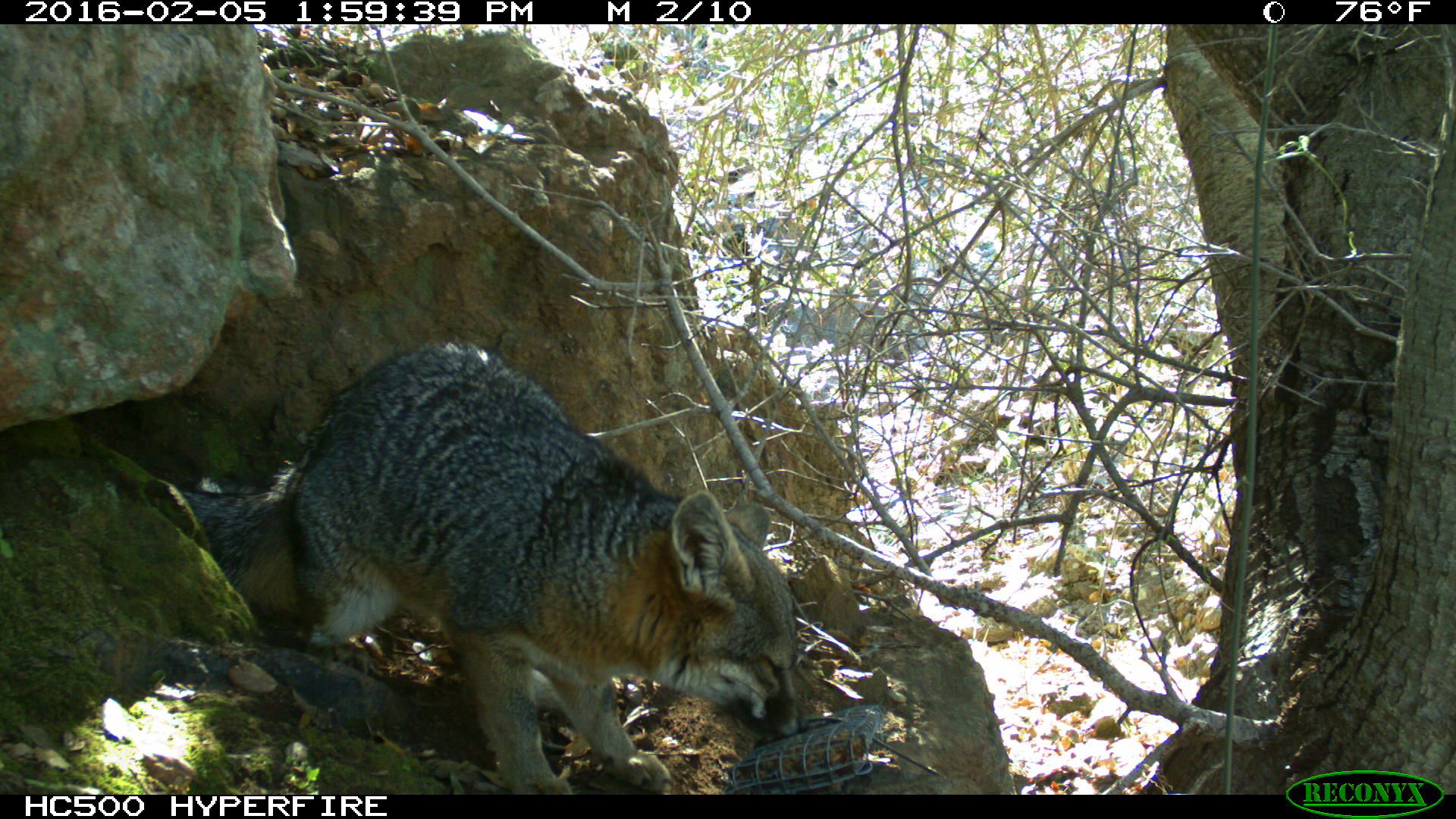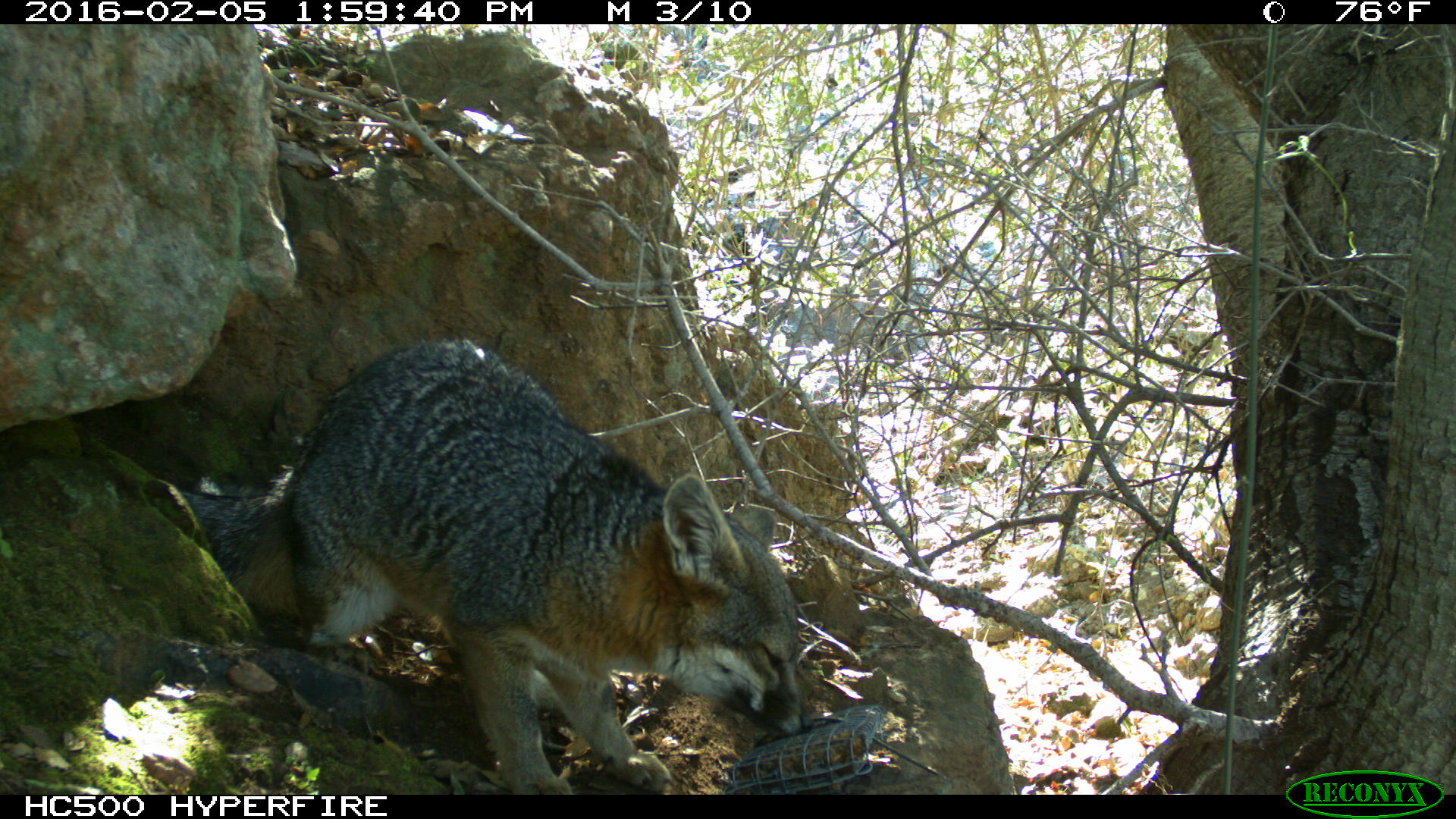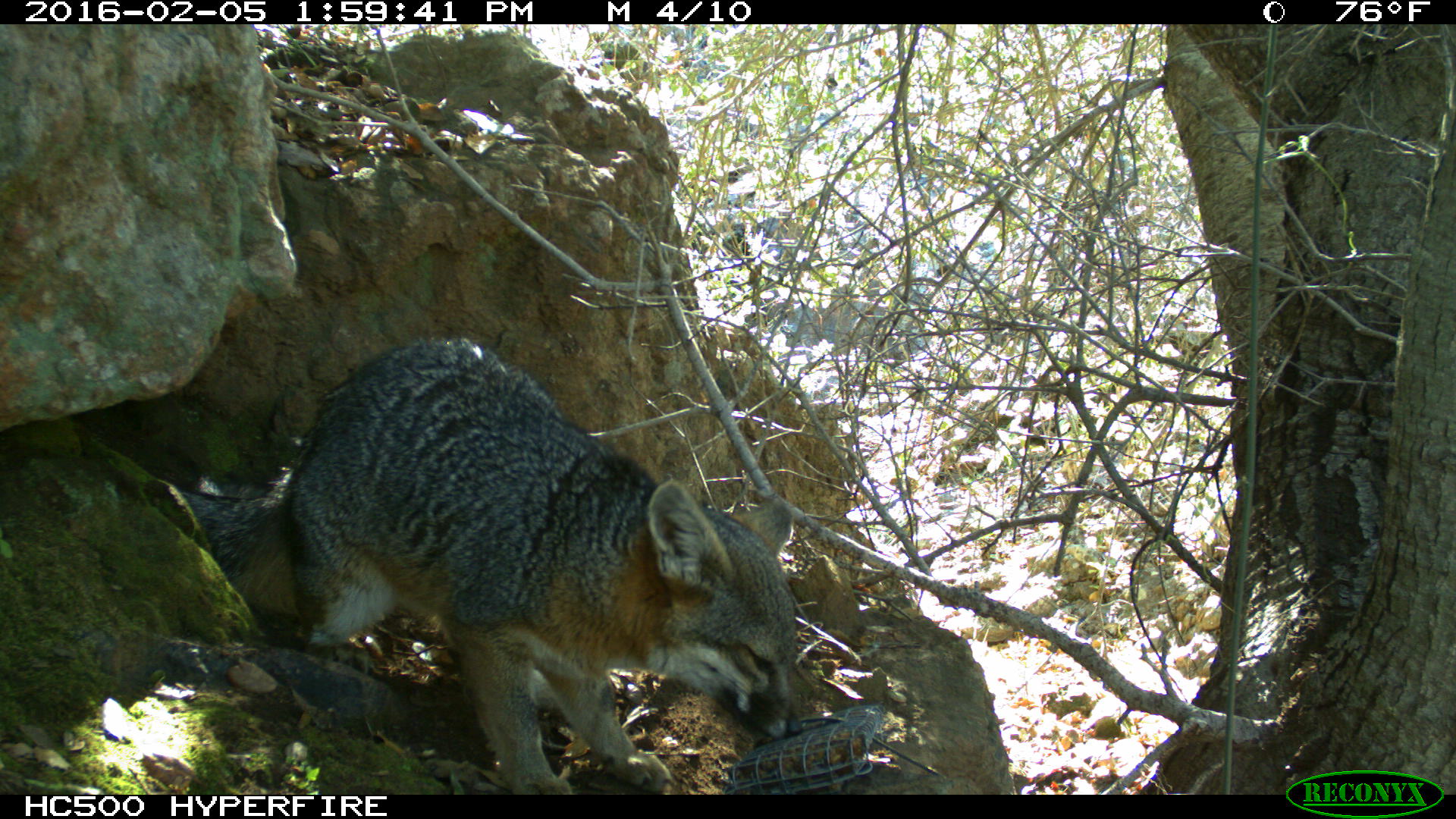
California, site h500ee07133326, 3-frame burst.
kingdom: Animalia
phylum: Chordata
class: Mammalia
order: Carnivora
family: Canidae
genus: Urocyon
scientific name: Urocyon littoralis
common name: island fox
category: fox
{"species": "fox (island fox) (Urocyon littoralis)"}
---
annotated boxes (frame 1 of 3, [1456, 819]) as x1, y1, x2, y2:
fox: 178, 340, 806, 795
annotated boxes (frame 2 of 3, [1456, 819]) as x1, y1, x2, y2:
fox: 172, 337, 811, 792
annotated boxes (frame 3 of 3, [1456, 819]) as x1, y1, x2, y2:
fox: 180, 338, 802, 794